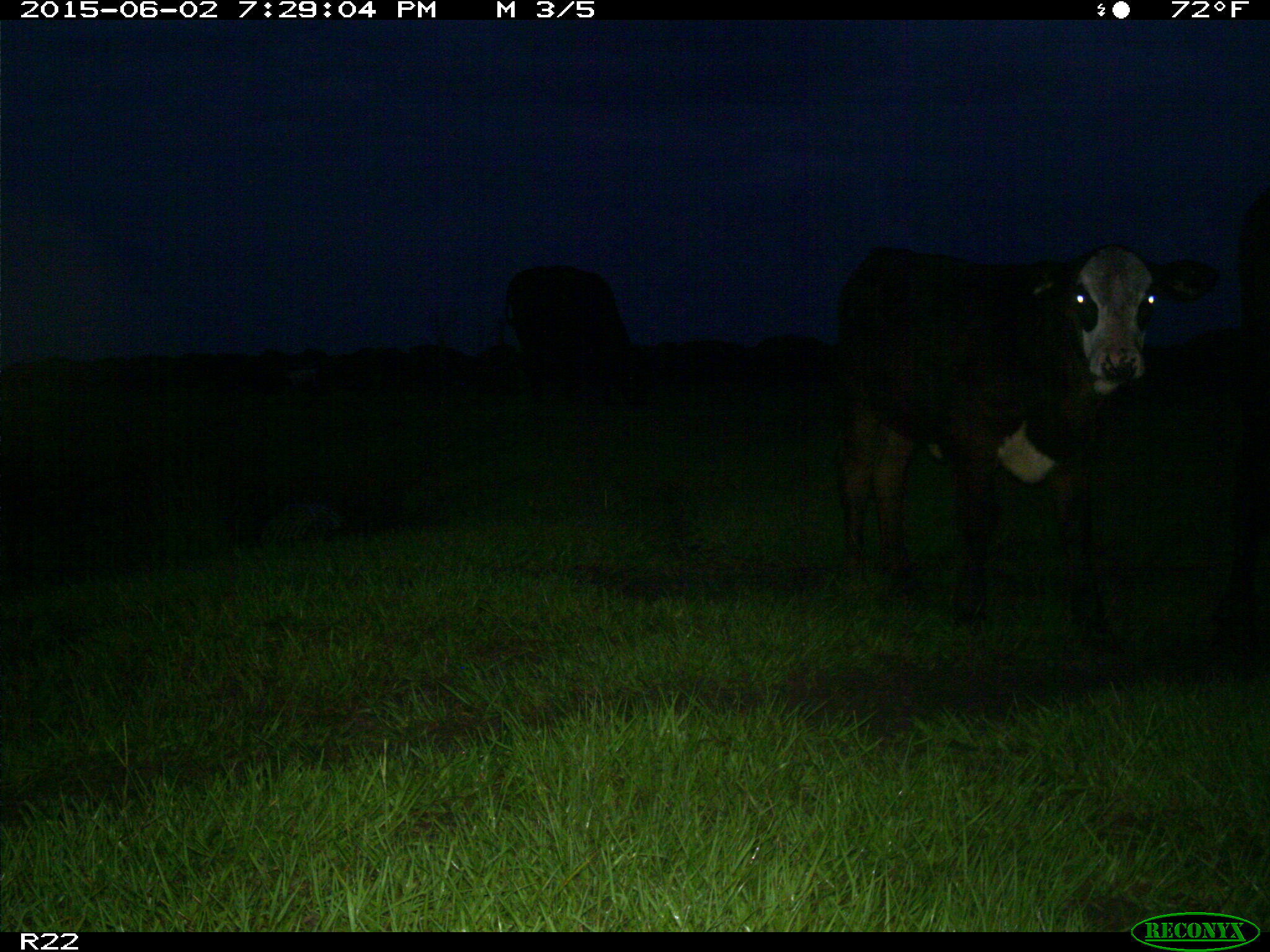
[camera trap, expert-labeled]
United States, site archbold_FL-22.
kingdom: Animalia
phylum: Chordata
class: Mammalia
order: Artiodactyla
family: Bovidae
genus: Bos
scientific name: Bos taurus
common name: domestic cow